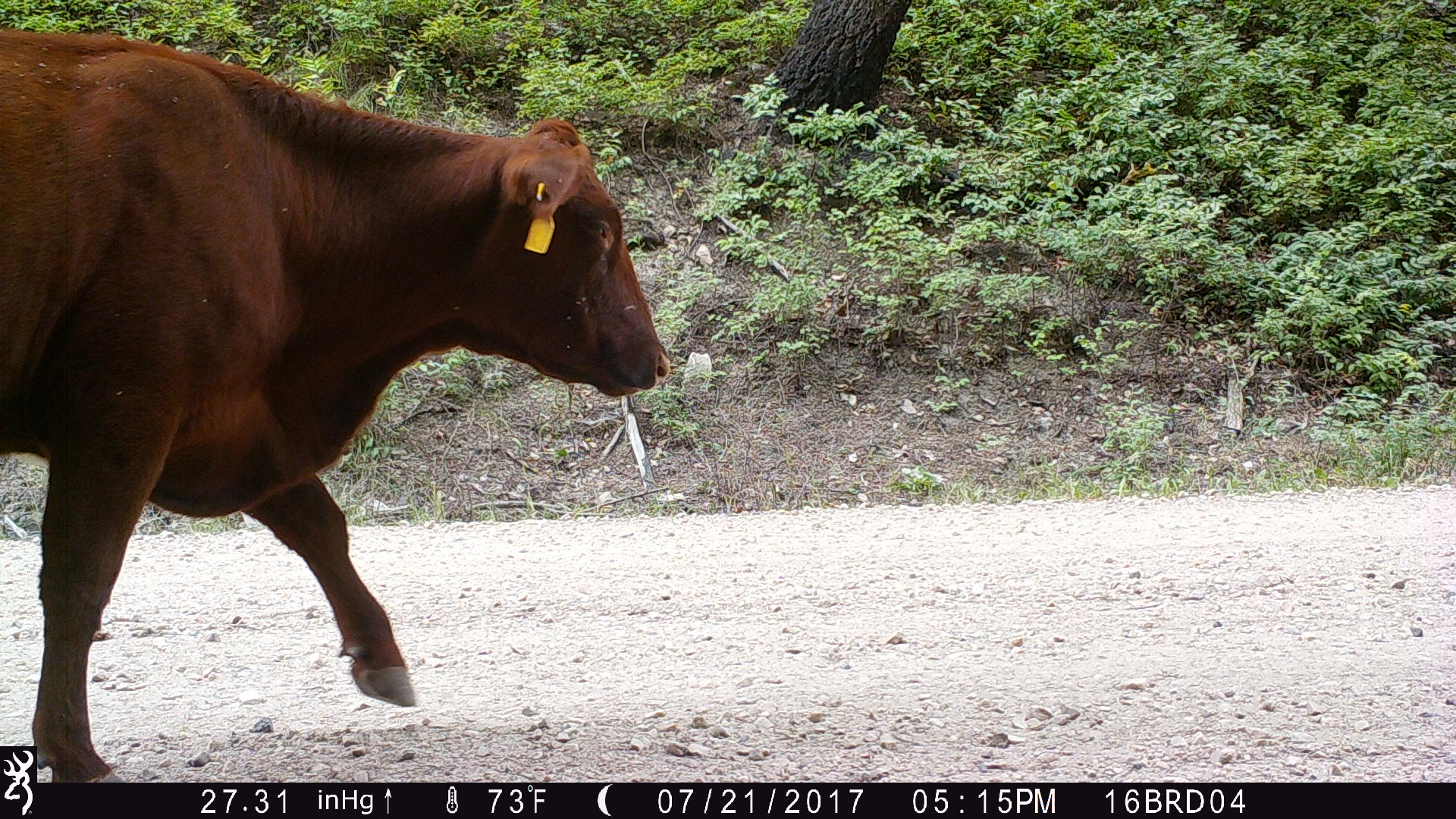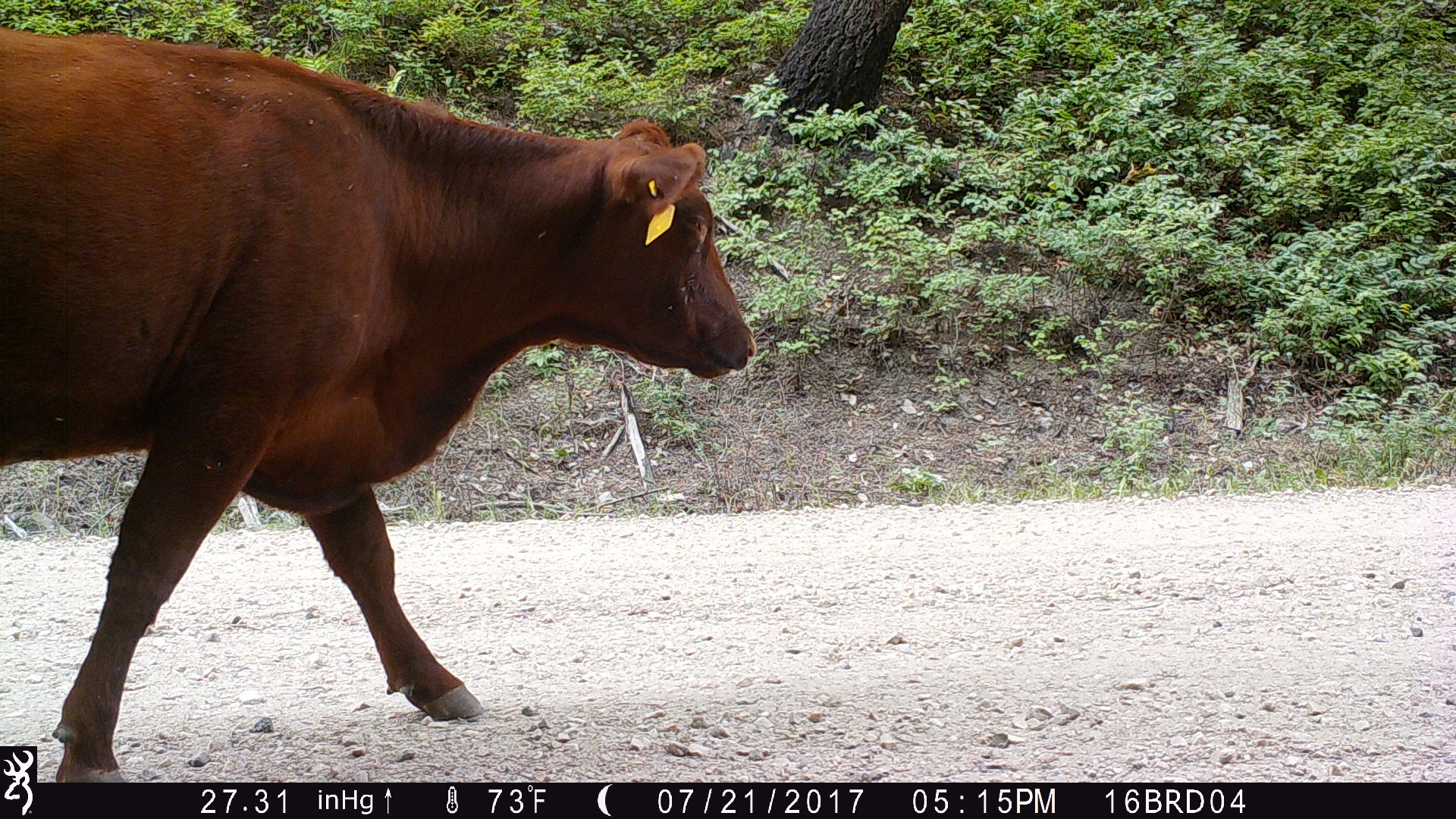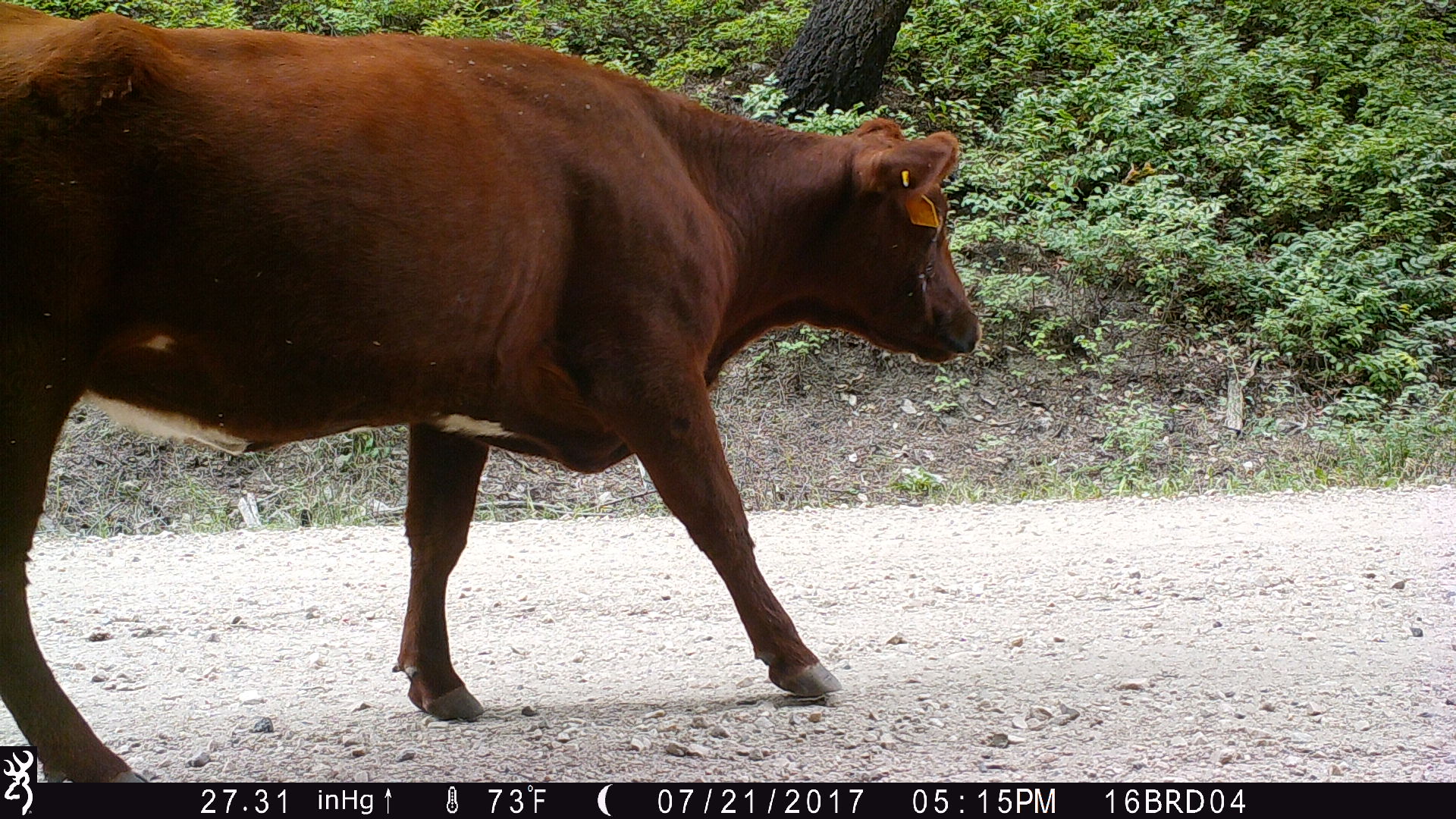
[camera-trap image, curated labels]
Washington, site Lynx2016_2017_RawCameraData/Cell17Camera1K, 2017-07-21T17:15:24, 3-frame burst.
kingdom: Animalia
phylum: Chordata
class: Mammalia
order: Artiodactyla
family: Bovidae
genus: Bos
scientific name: Bos taurus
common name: domestic cattle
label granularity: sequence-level